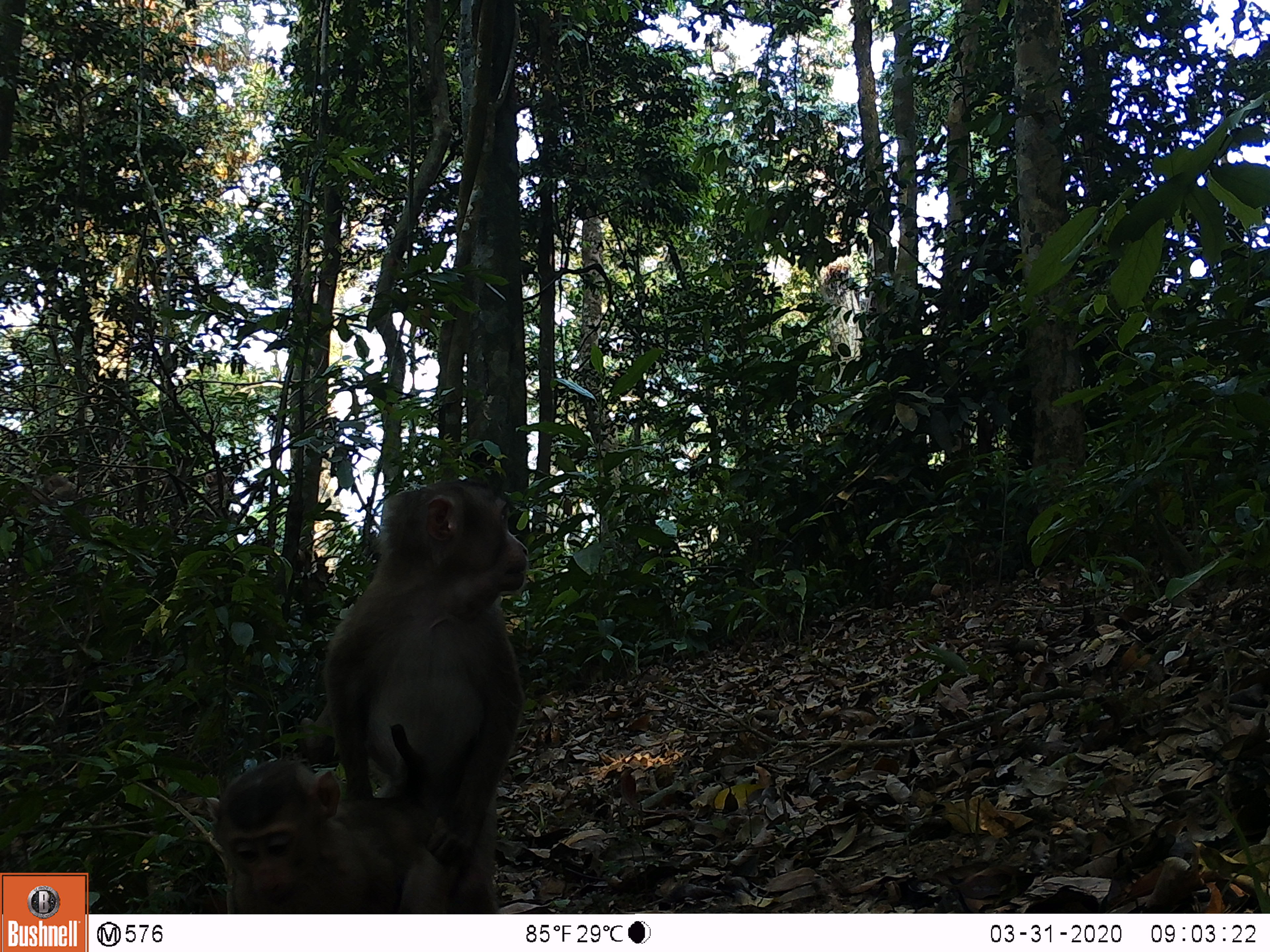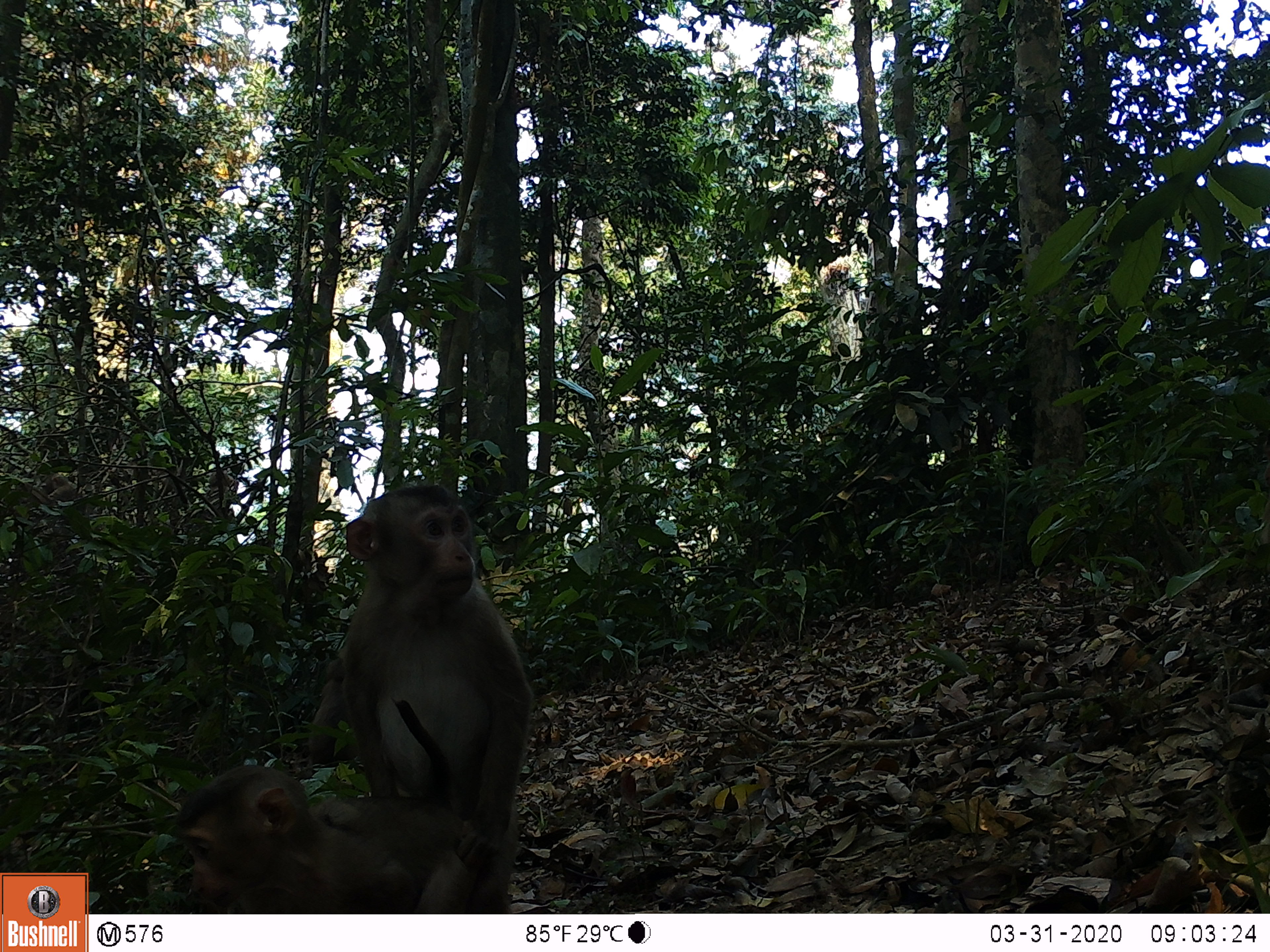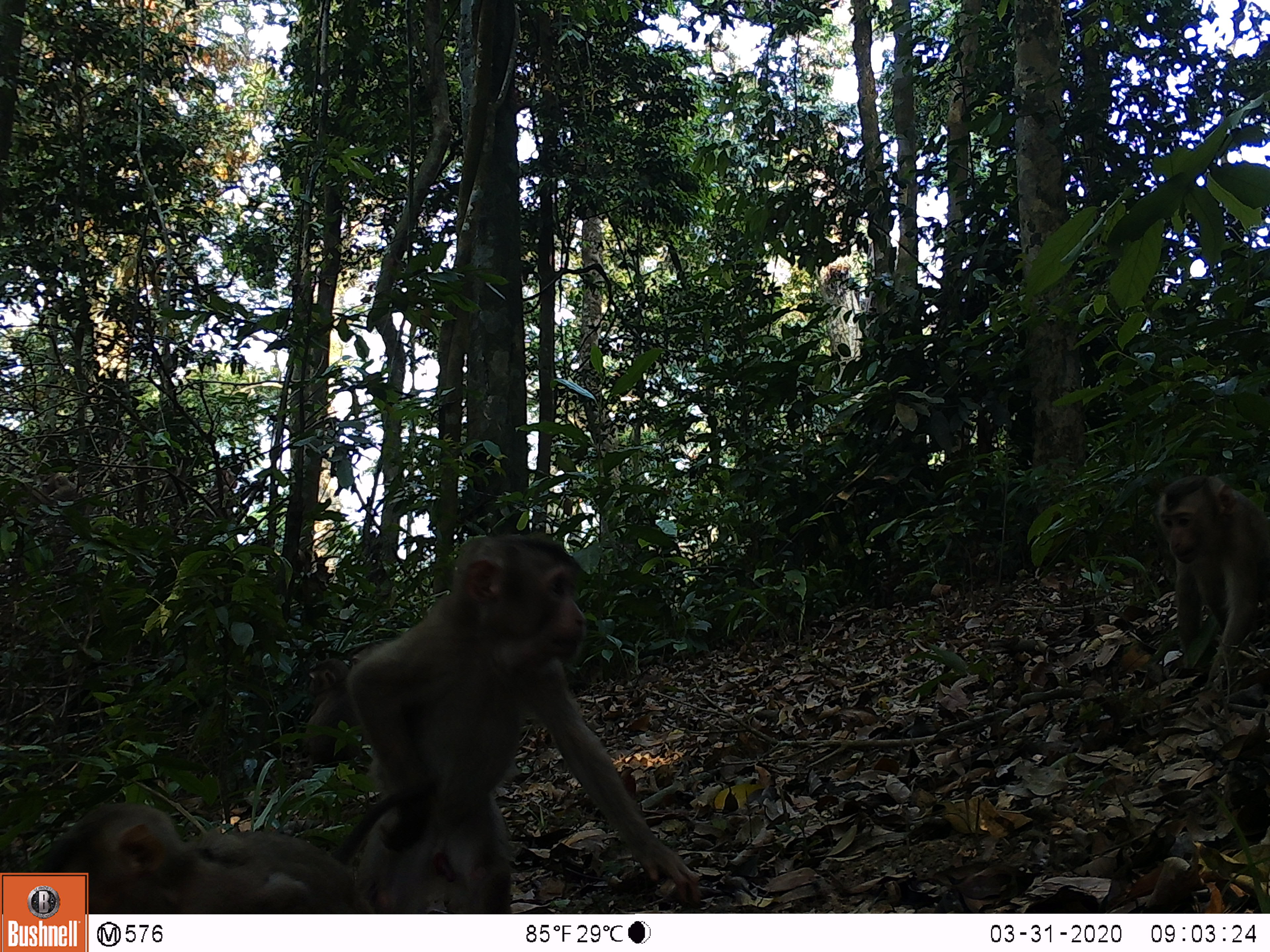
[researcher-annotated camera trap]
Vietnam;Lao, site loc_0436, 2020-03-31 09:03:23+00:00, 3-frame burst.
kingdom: Animalia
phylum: Chordata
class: Mammalia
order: Primates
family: Cercopithecidae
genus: Macaca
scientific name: Macaca nemestrina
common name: pig-tailed macaque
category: pig tailed macaque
Pig tailed macaque (pig-tailed macaque) (Macaca nemestrina). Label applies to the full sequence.